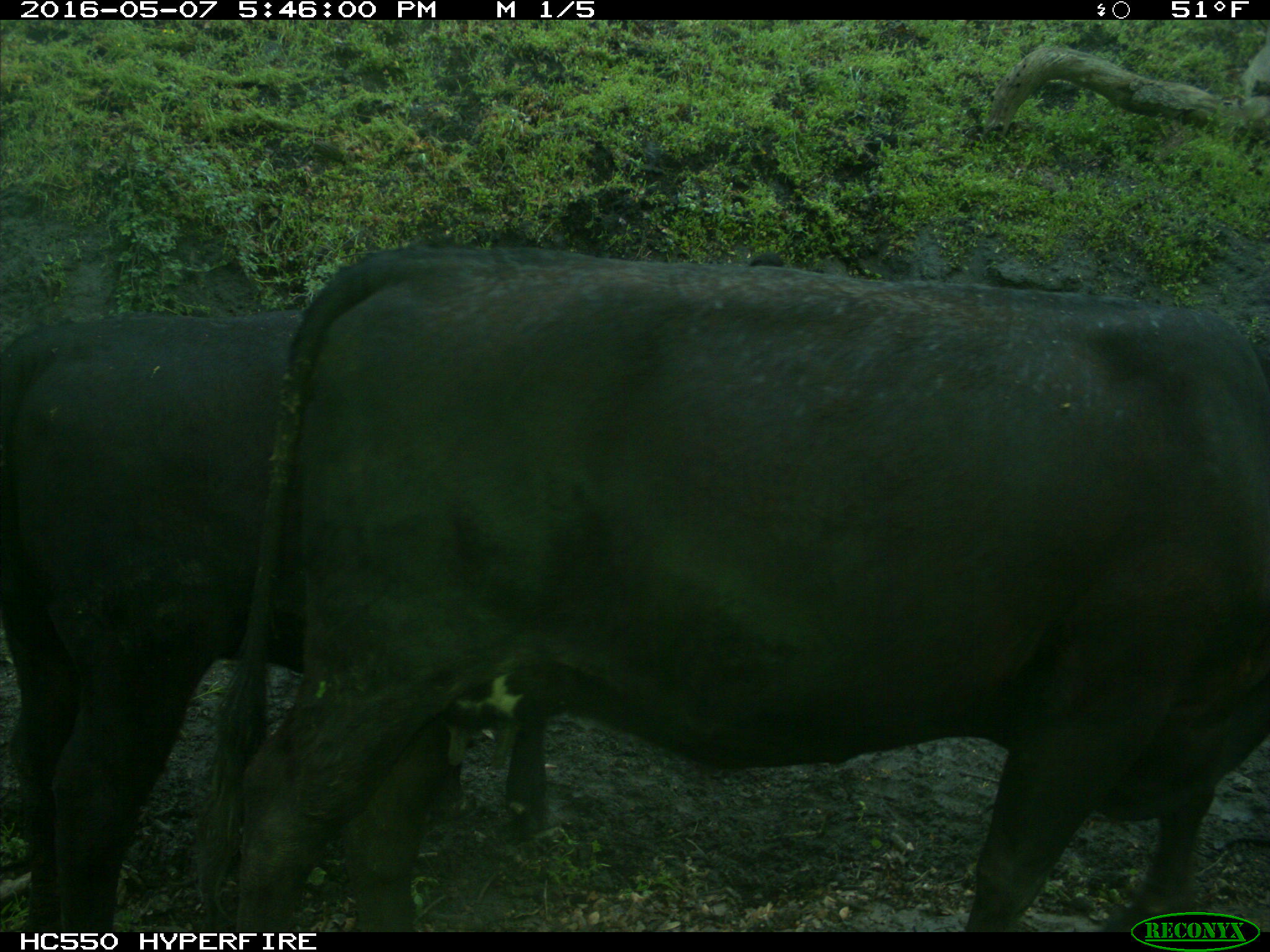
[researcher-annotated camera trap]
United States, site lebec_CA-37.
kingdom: Animalia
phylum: Chordata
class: Mammalia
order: Artiodactyla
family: Bovidae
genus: Bos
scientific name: Bos taurus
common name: domestic cow